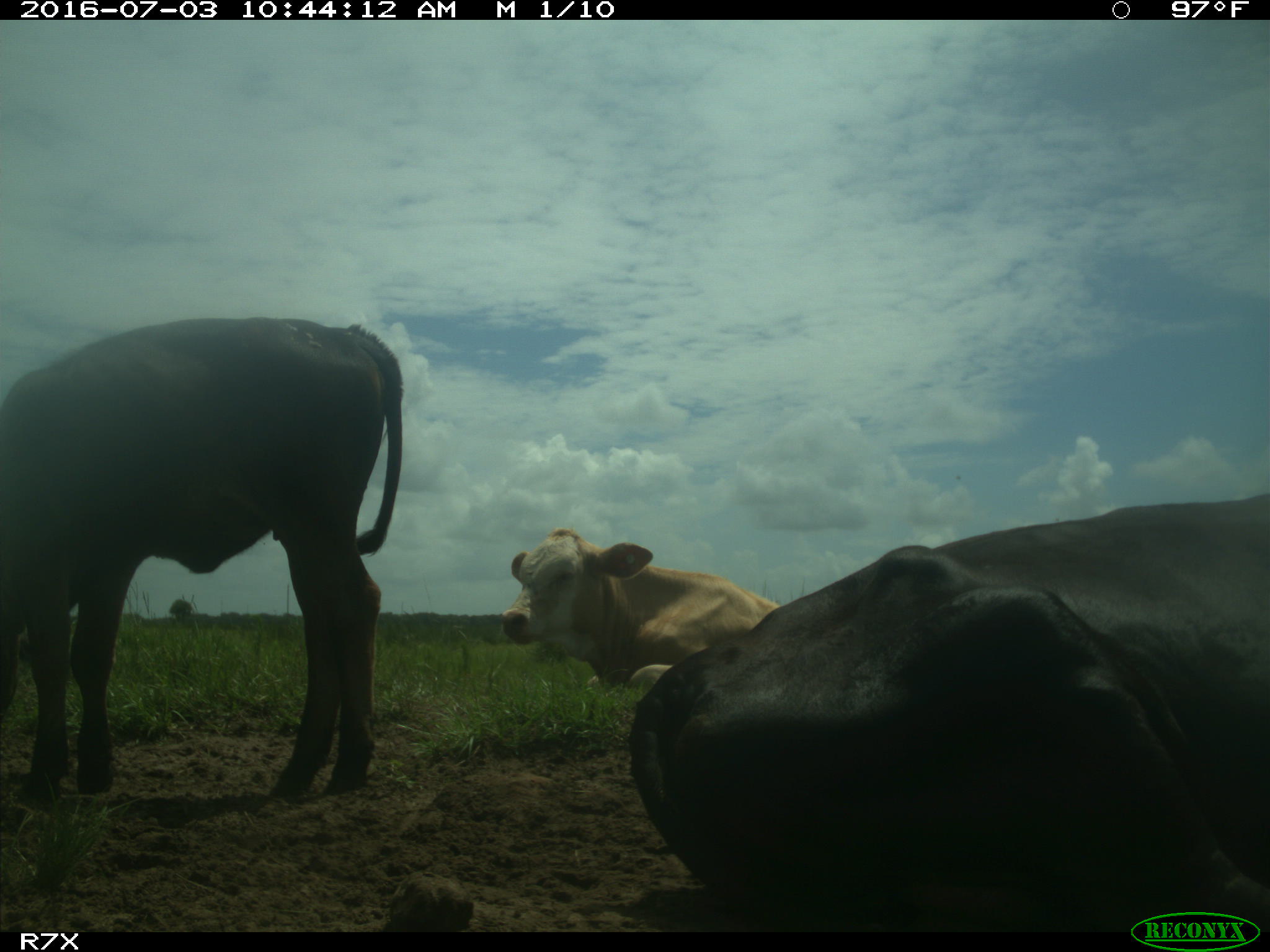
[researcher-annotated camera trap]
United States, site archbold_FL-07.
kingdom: Animalia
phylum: Chordata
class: Mammalia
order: Artiodactyla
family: Bovidae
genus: Bos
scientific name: Bos taurus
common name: domestic cow